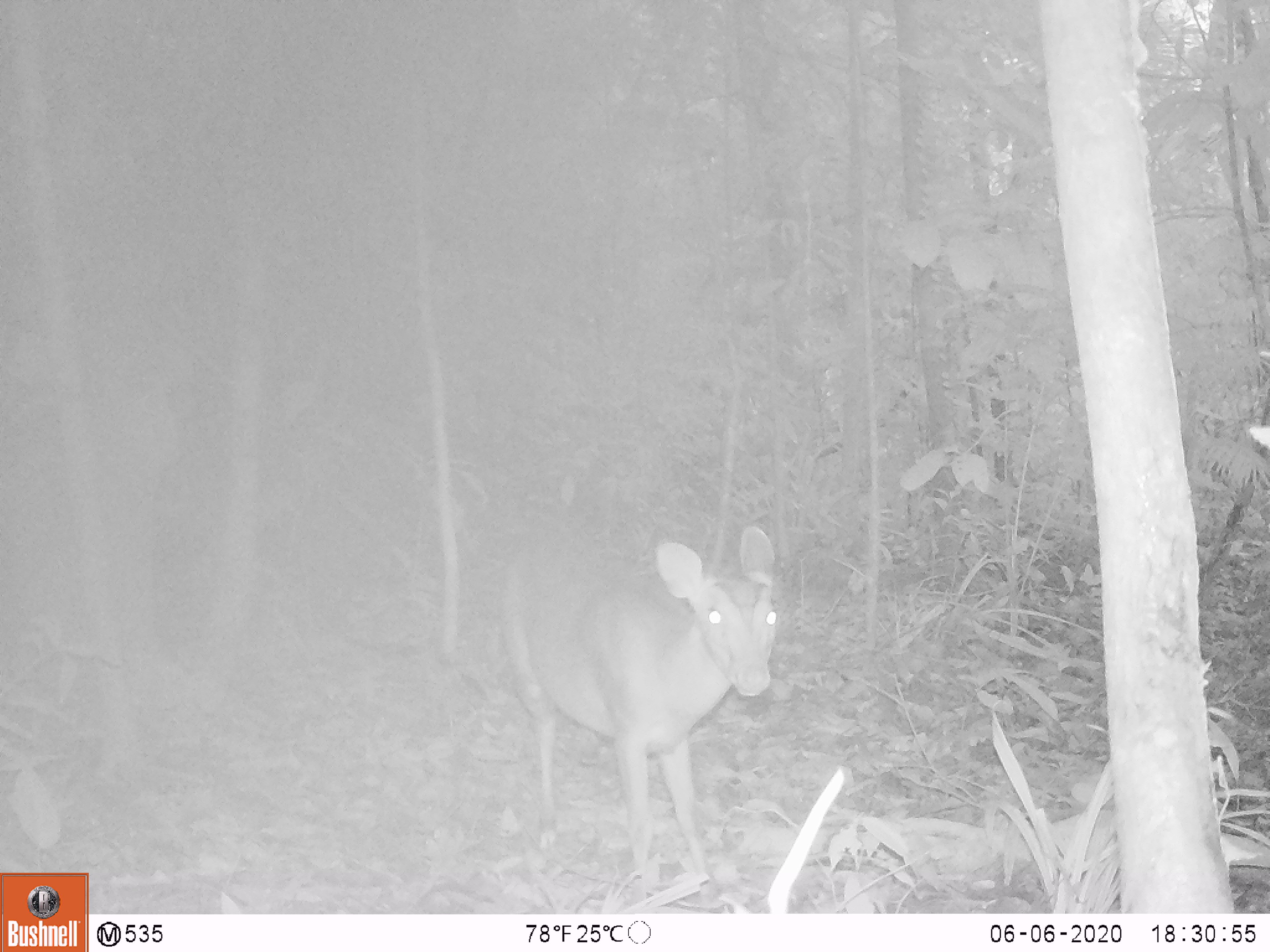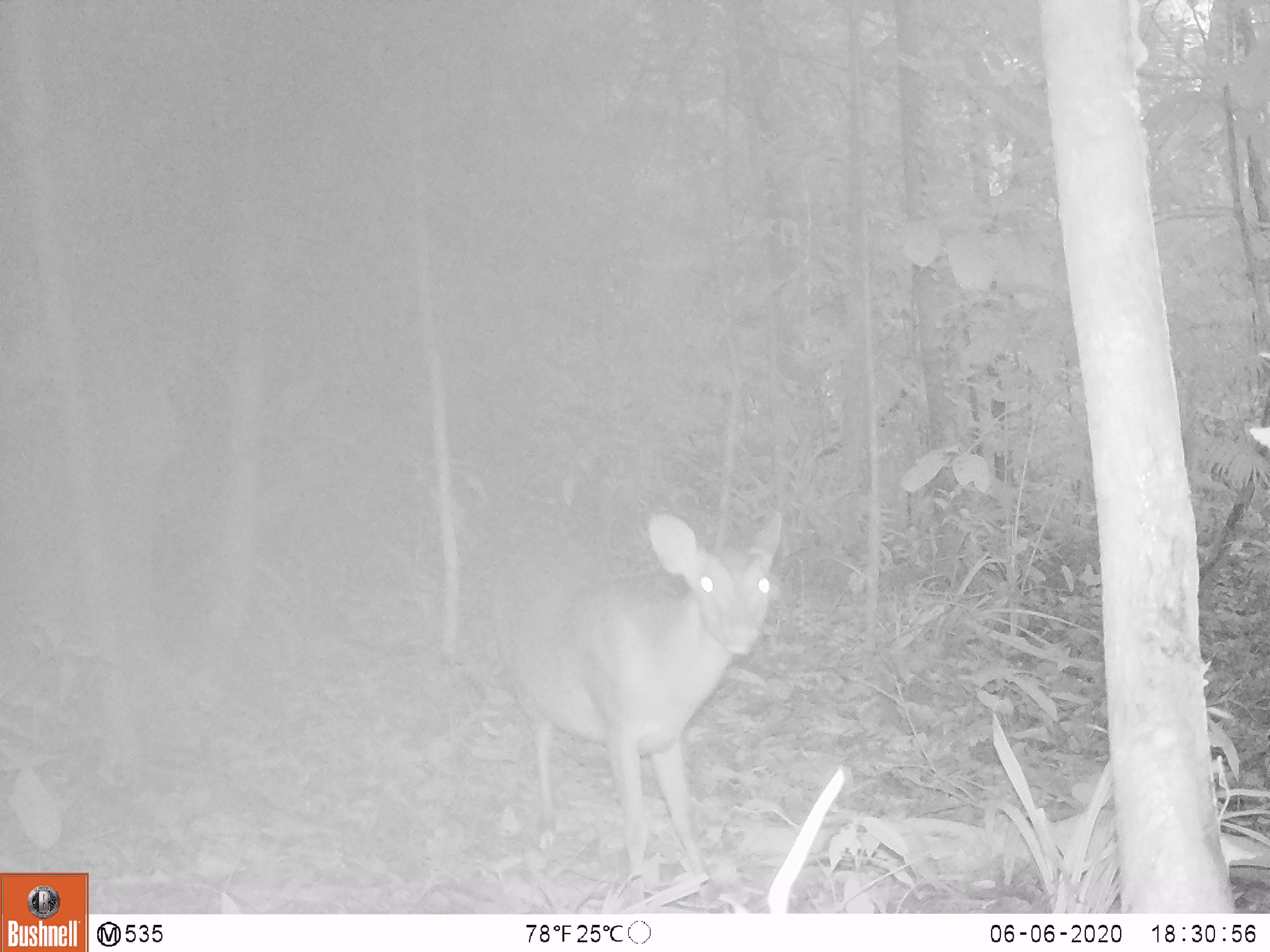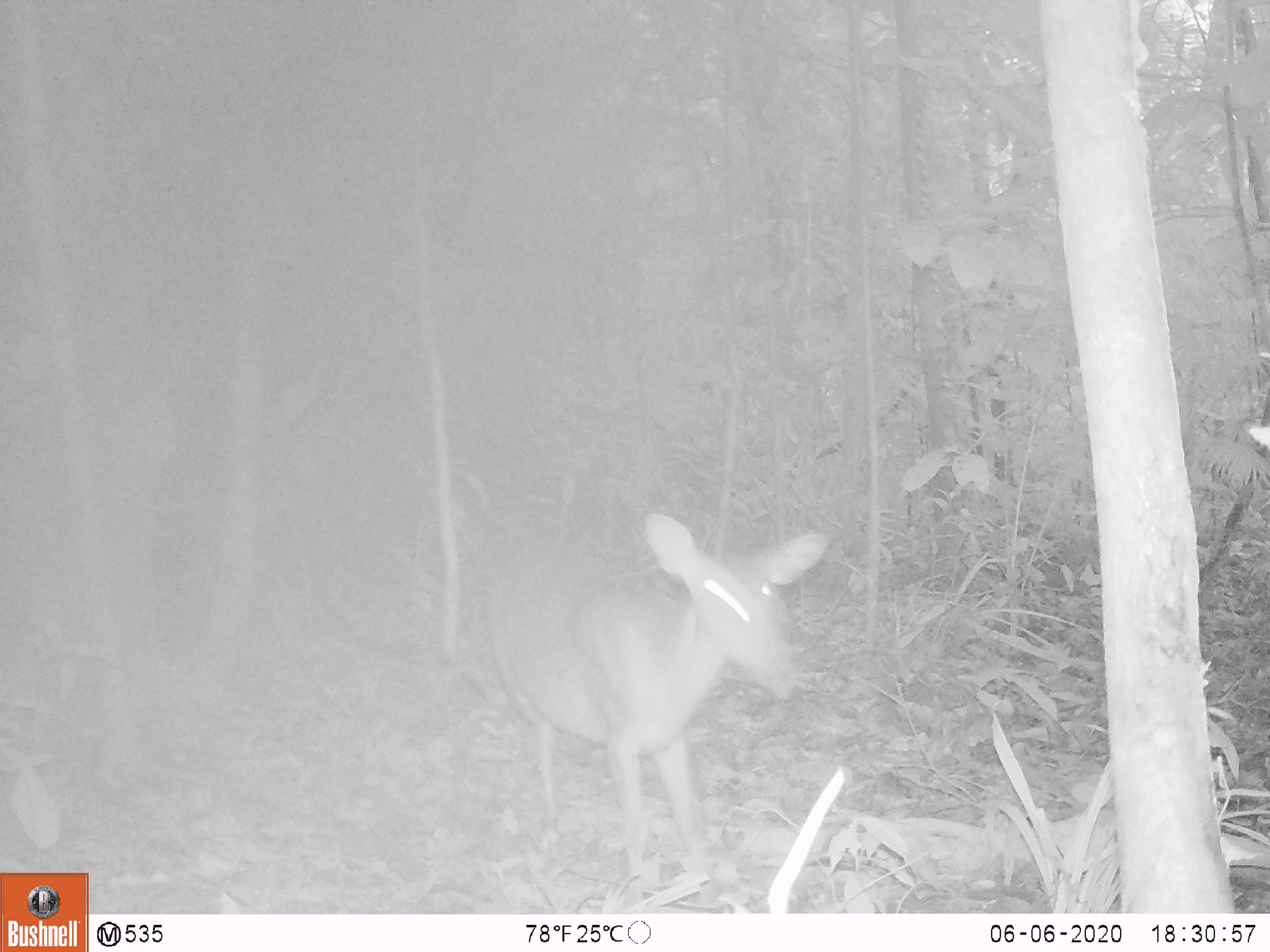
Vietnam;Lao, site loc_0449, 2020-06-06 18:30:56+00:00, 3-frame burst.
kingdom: Animalia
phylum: Chordata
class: Mammalia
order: Artiodactyla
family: Cervidae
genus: Muntiacus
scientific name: Muntiacus vuquangensis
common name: large-antlered muntjac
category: large antlered muntjac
Large antlered muntjac (large-antlered muntjac) (Muntiacus vuquangensis). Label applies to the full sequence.